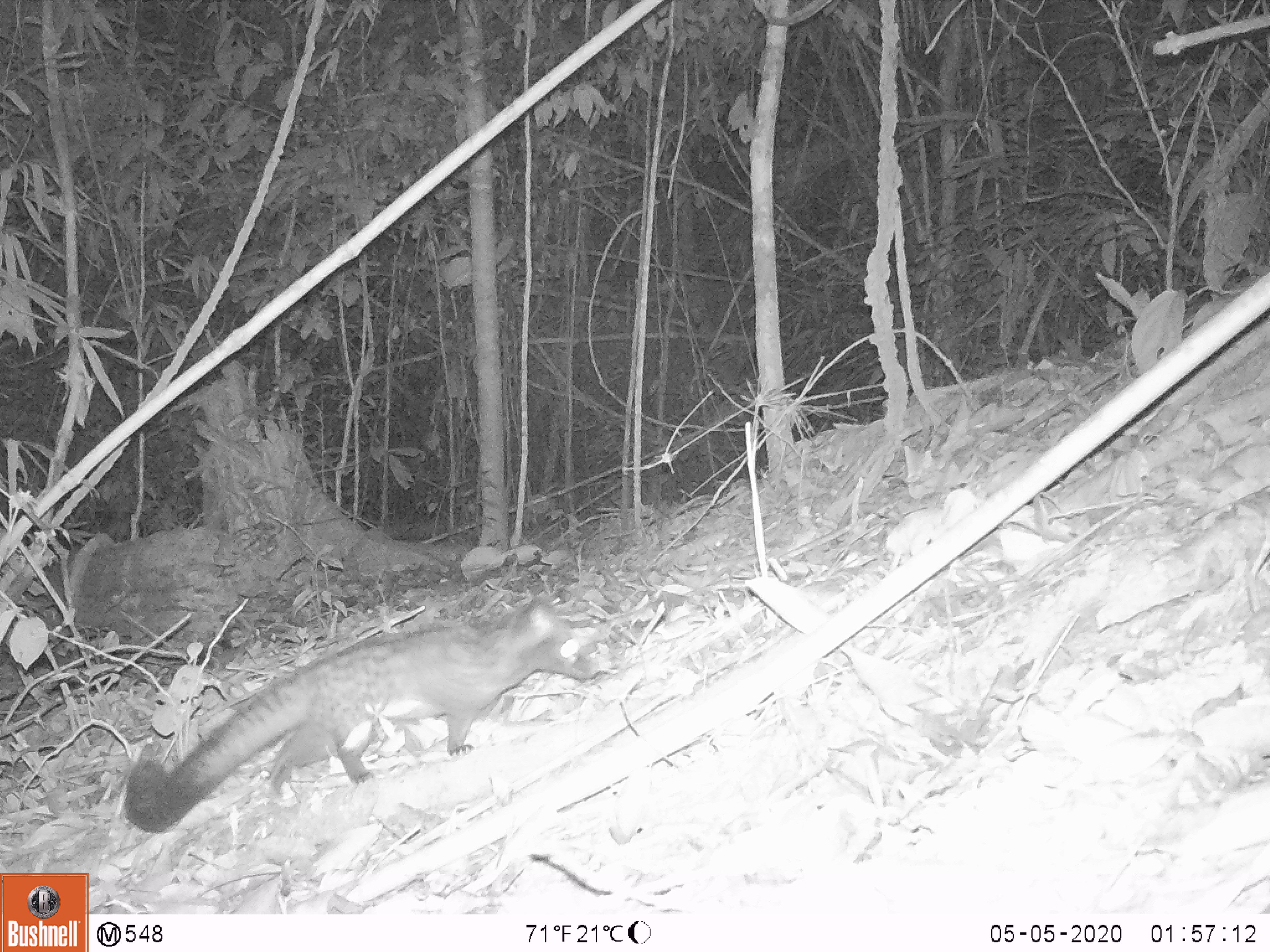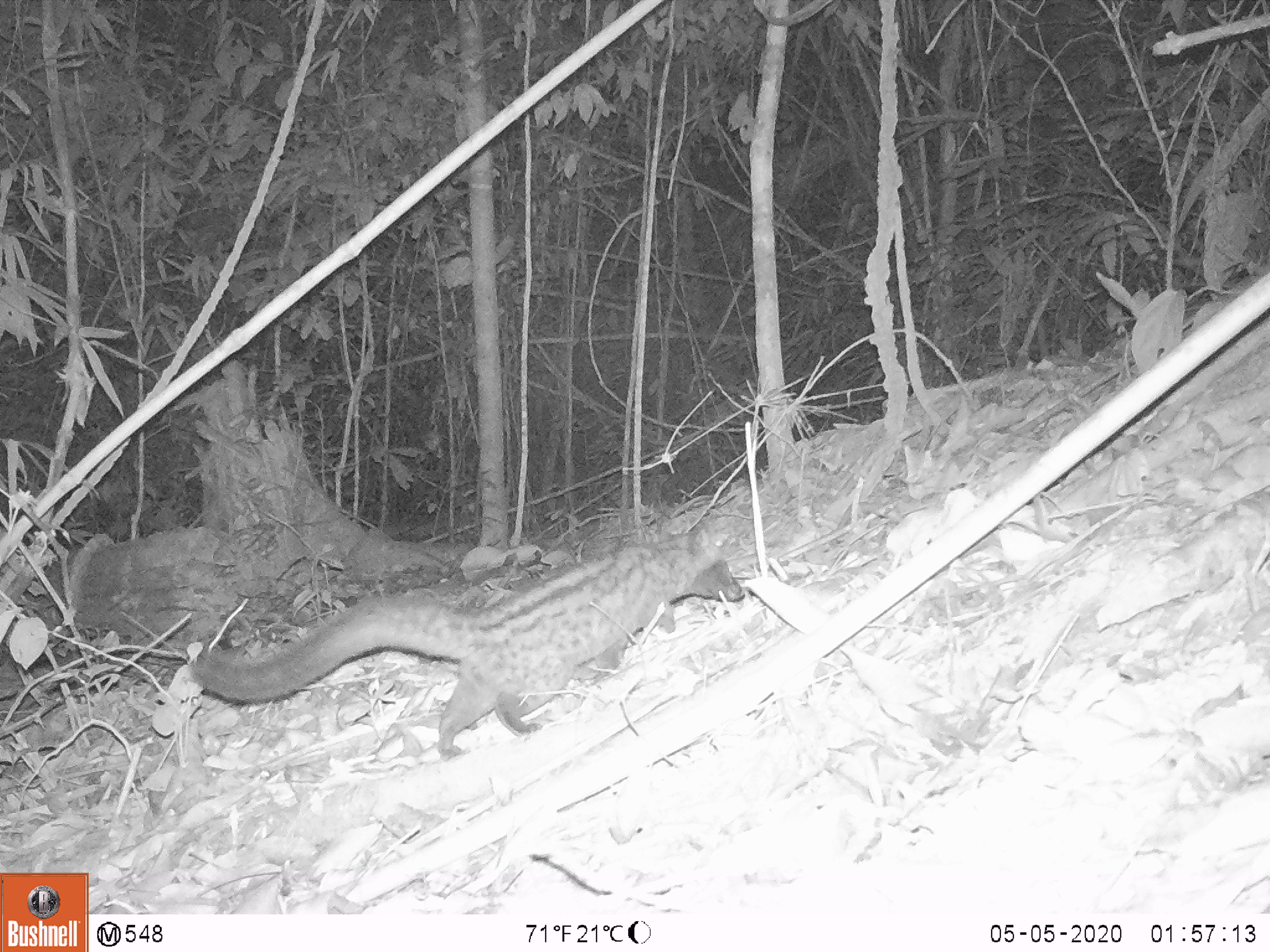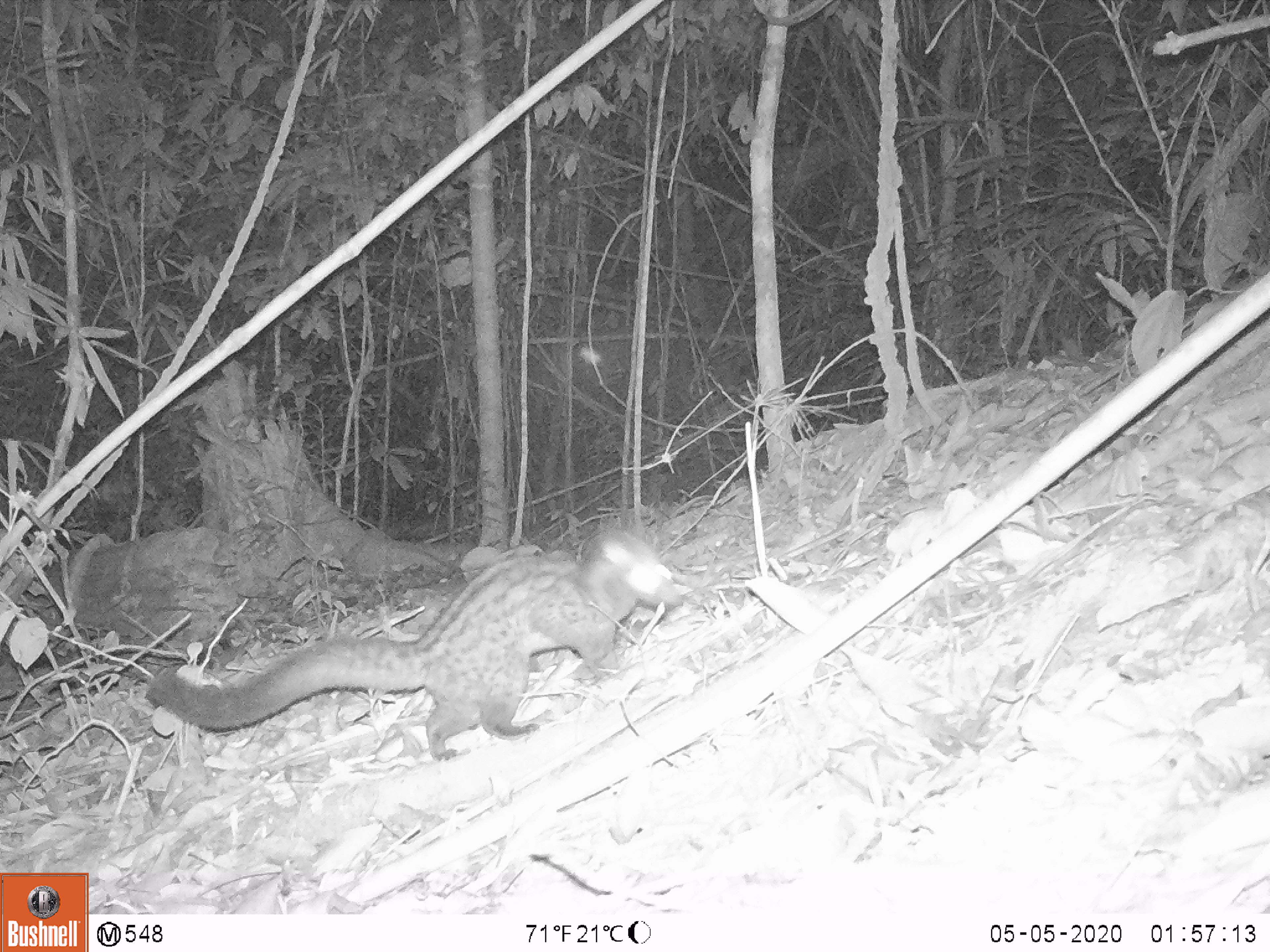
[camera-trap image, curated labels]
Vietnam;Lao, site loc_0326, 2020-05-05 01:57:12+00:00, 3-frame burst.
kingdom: Animalia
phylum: Chordata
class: Mammalia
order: Carnivora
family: Viverridae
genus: Paradoxurus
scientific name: Paradoxurus hermaphroditus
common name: common palm civet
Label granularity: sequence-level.